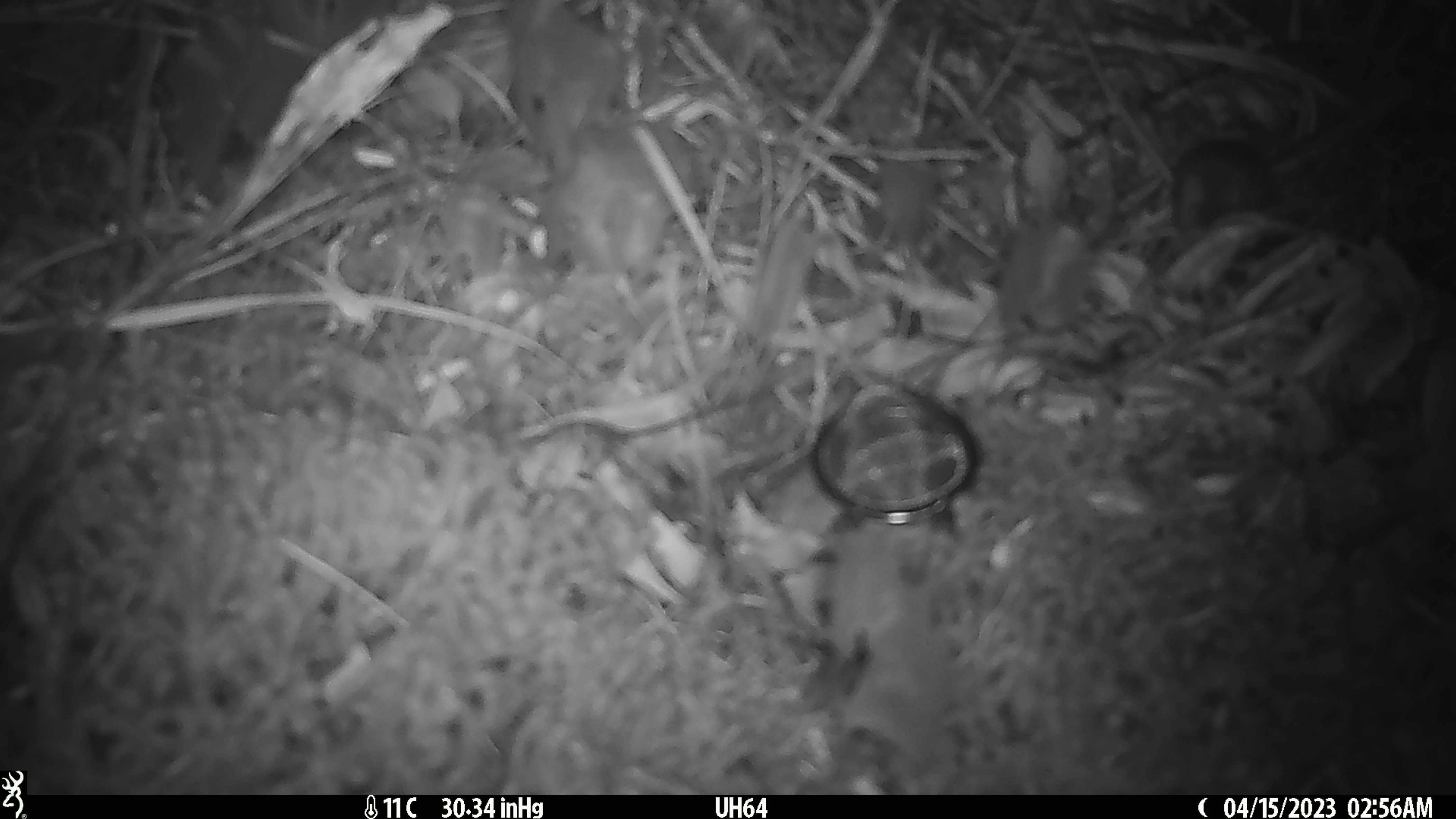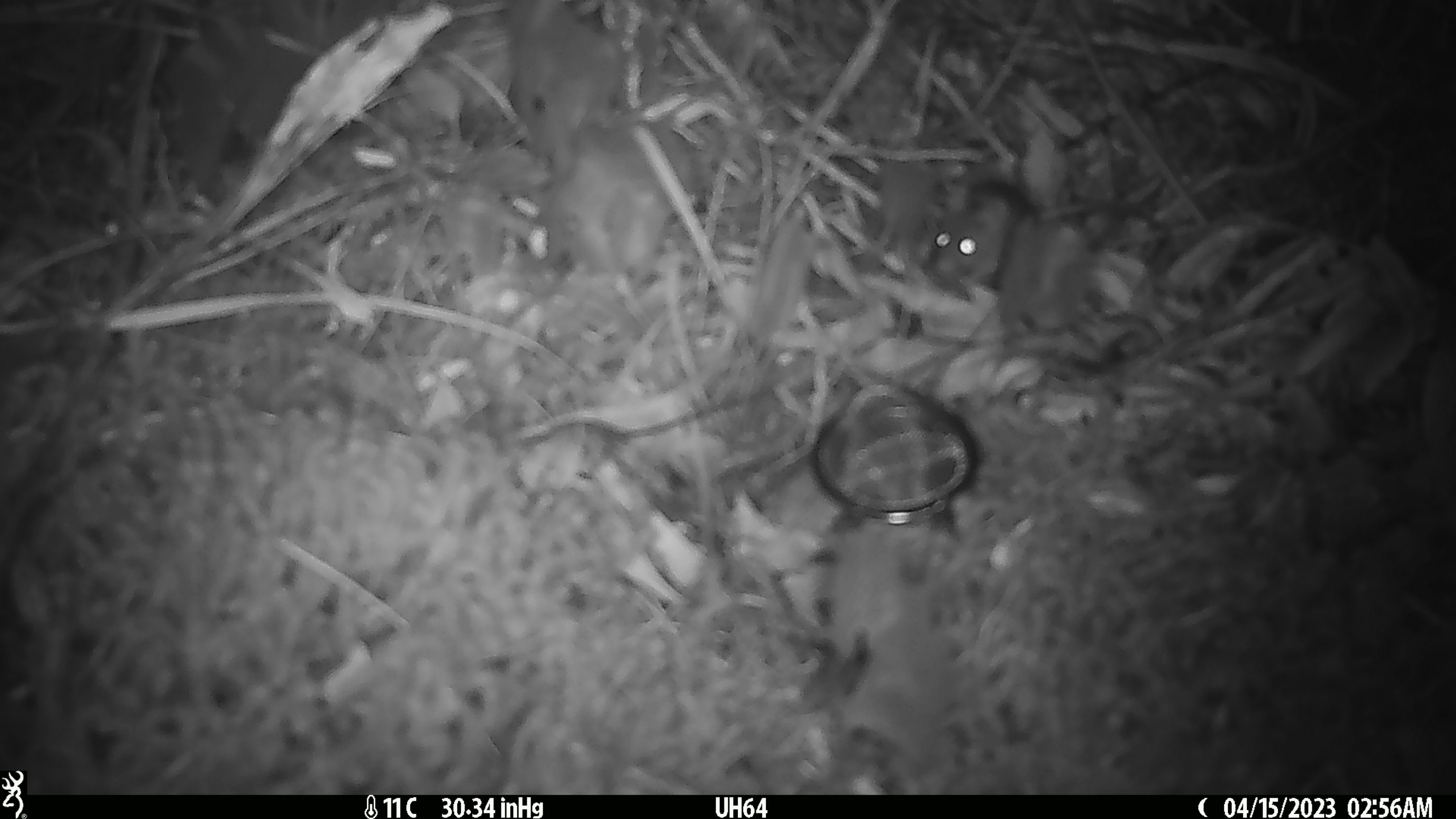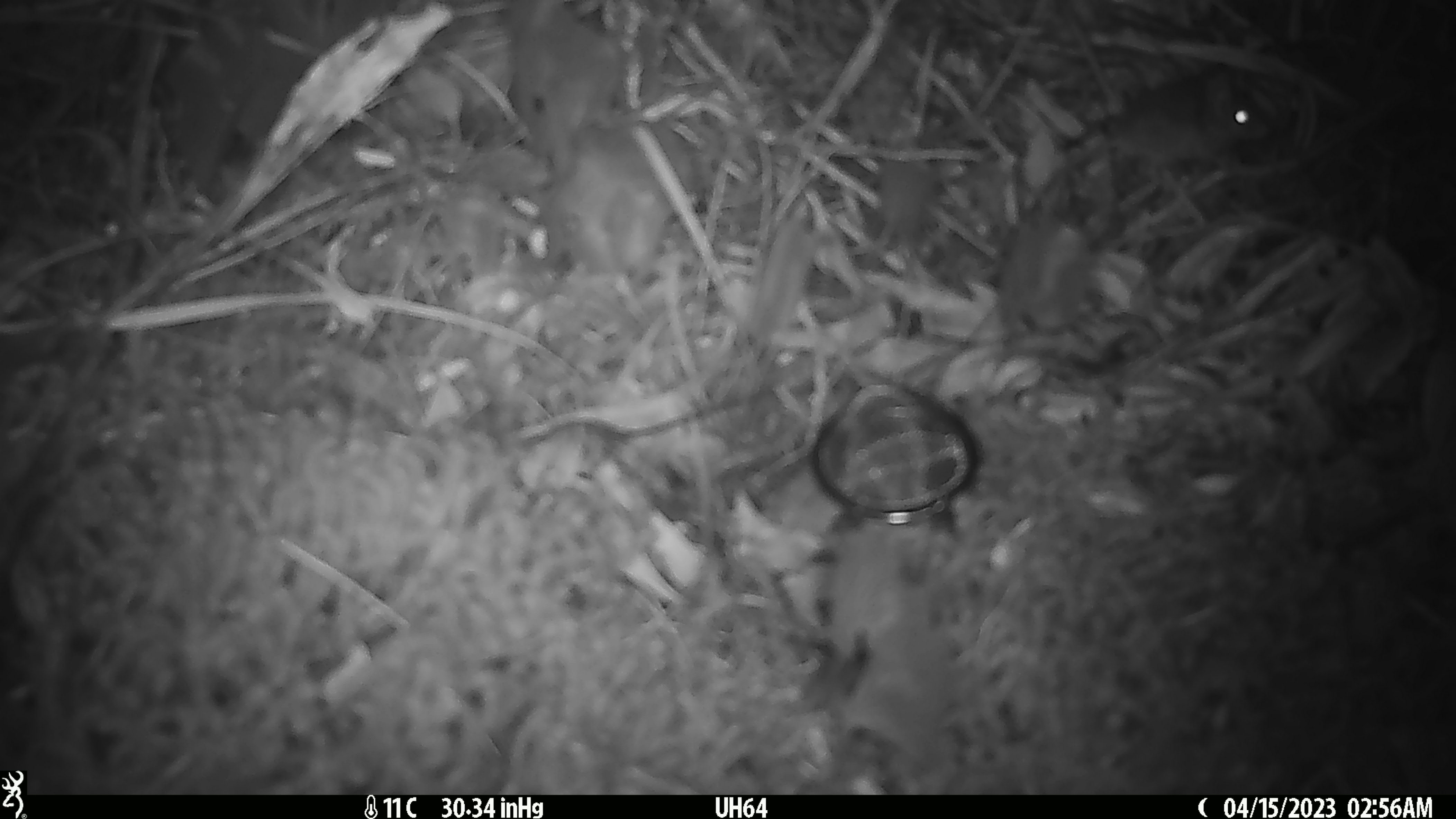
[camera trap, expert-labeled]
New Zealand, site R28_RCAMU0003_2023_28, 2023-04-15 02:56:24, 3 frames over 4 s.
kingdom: Animalia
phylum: Chordata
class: Mammalia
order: Rodentia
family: Muridae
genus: Mus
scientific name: Mus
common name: mouse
Mouse (Mus).